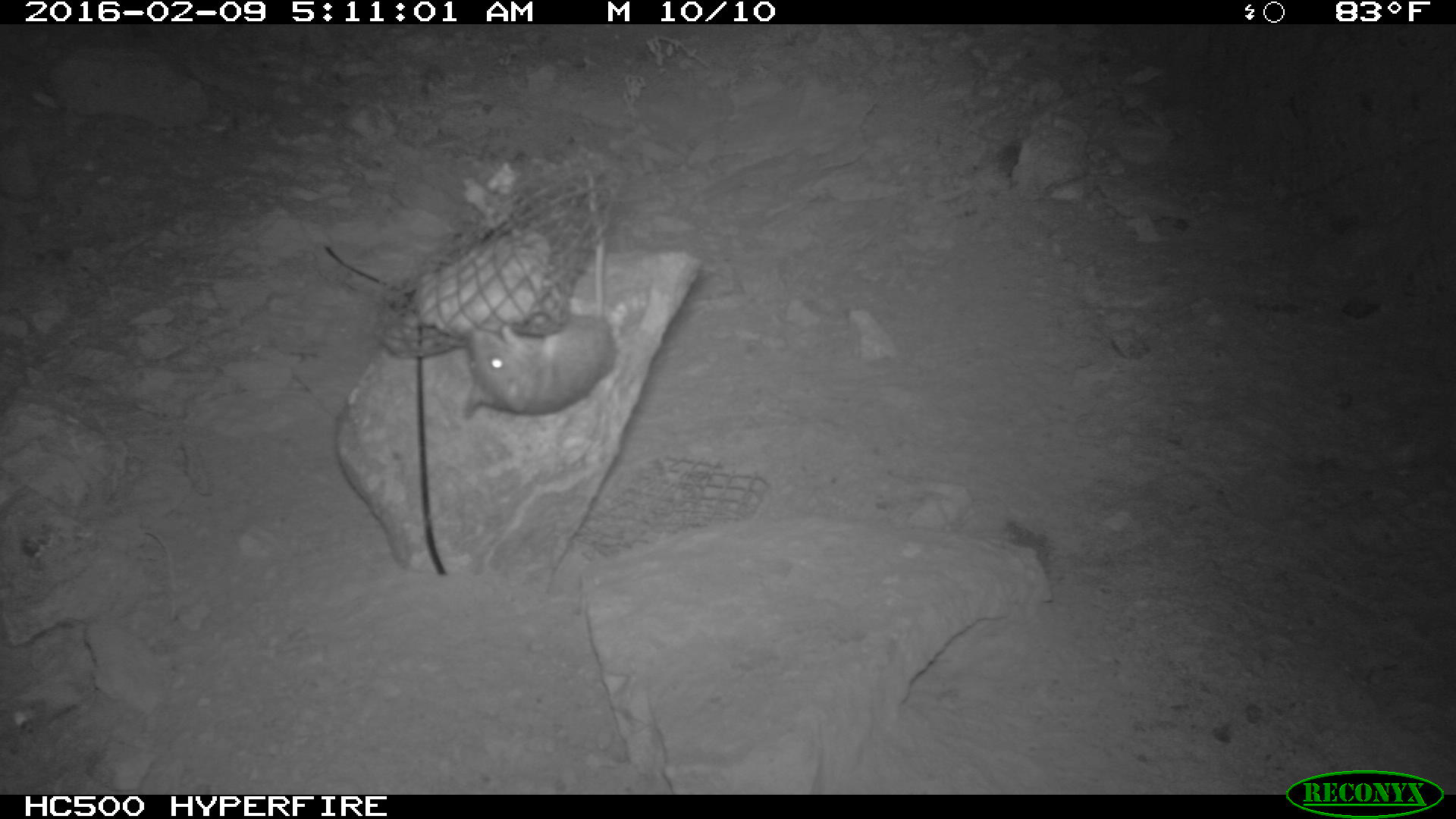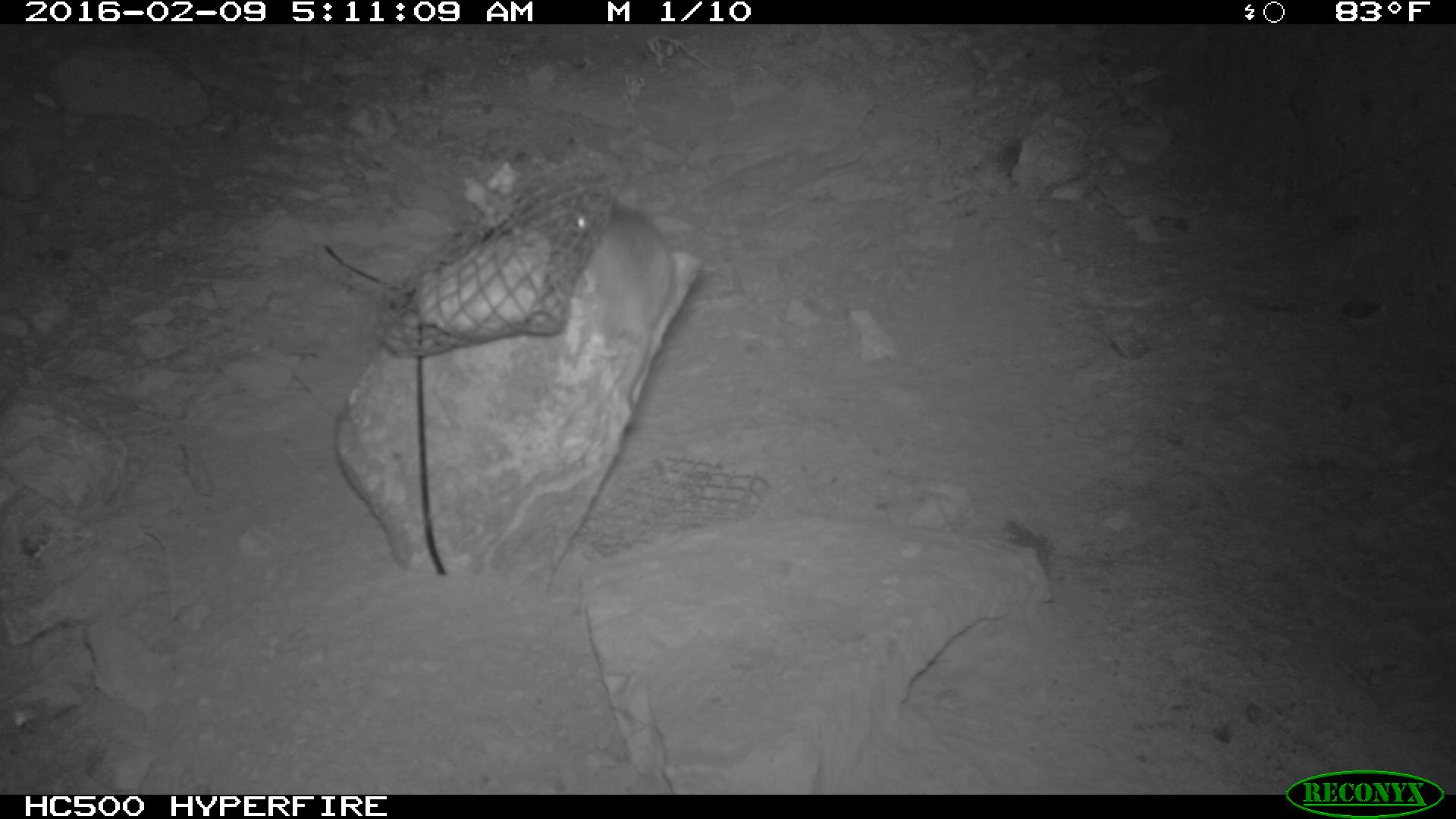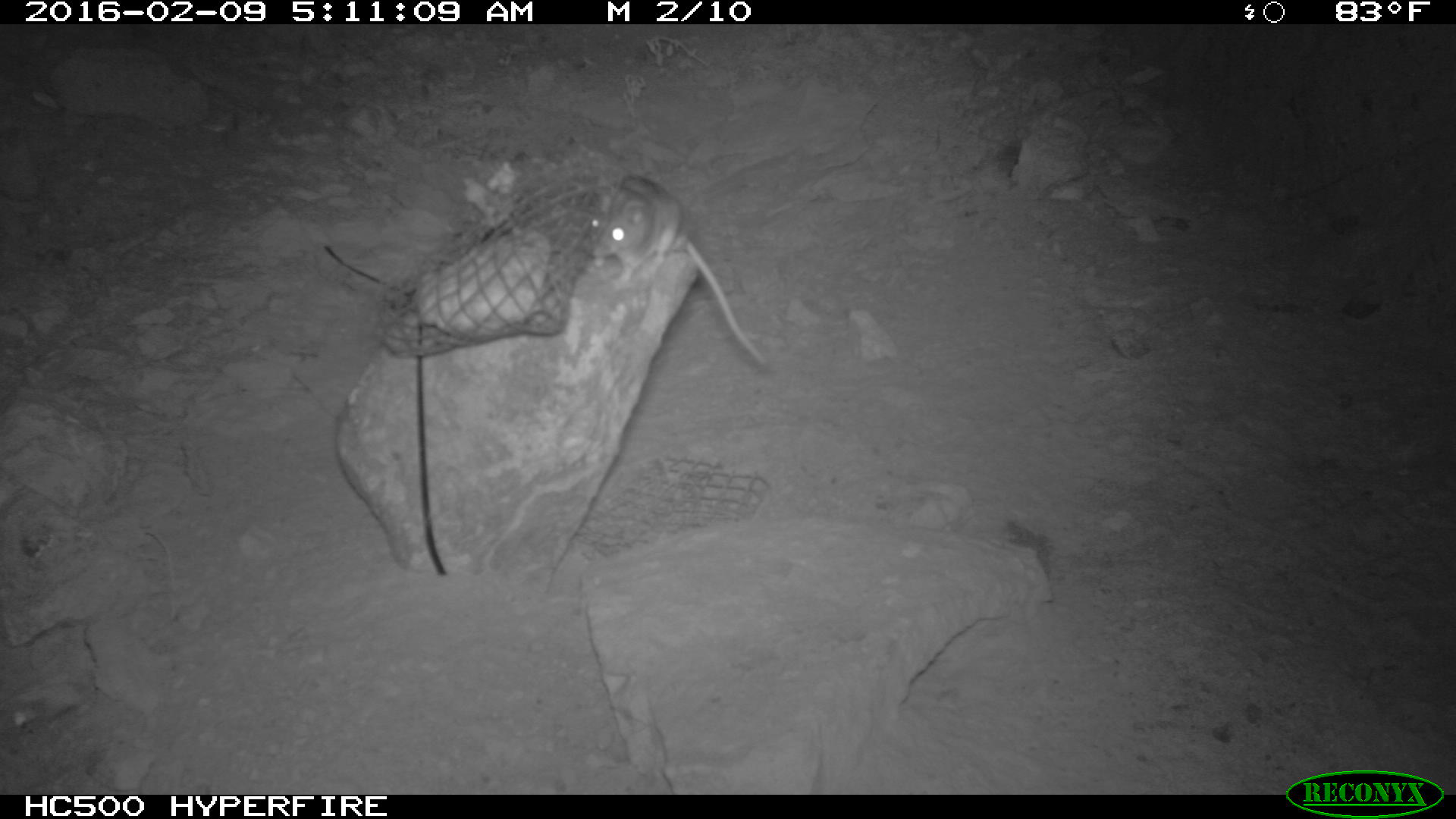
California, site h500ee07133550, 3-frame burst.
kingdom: Animalia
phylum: Chordata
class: Mammalia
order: Rodentia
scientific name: Rodentia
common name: rodent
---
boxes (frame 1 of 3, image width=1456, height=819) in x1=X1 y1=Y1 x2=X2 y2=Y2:
rodent: x1=461 y1=172 x2=617 y2=421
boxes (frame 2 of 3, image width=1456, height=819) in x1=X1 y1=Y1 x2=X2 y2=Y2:
rodent: x1=569 y1=181 x2=675 y2=414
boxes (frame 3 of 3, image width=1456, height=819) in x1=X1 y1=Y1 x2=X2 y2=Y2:
rodent: x1=577 y1=171 x2=770 y2=367